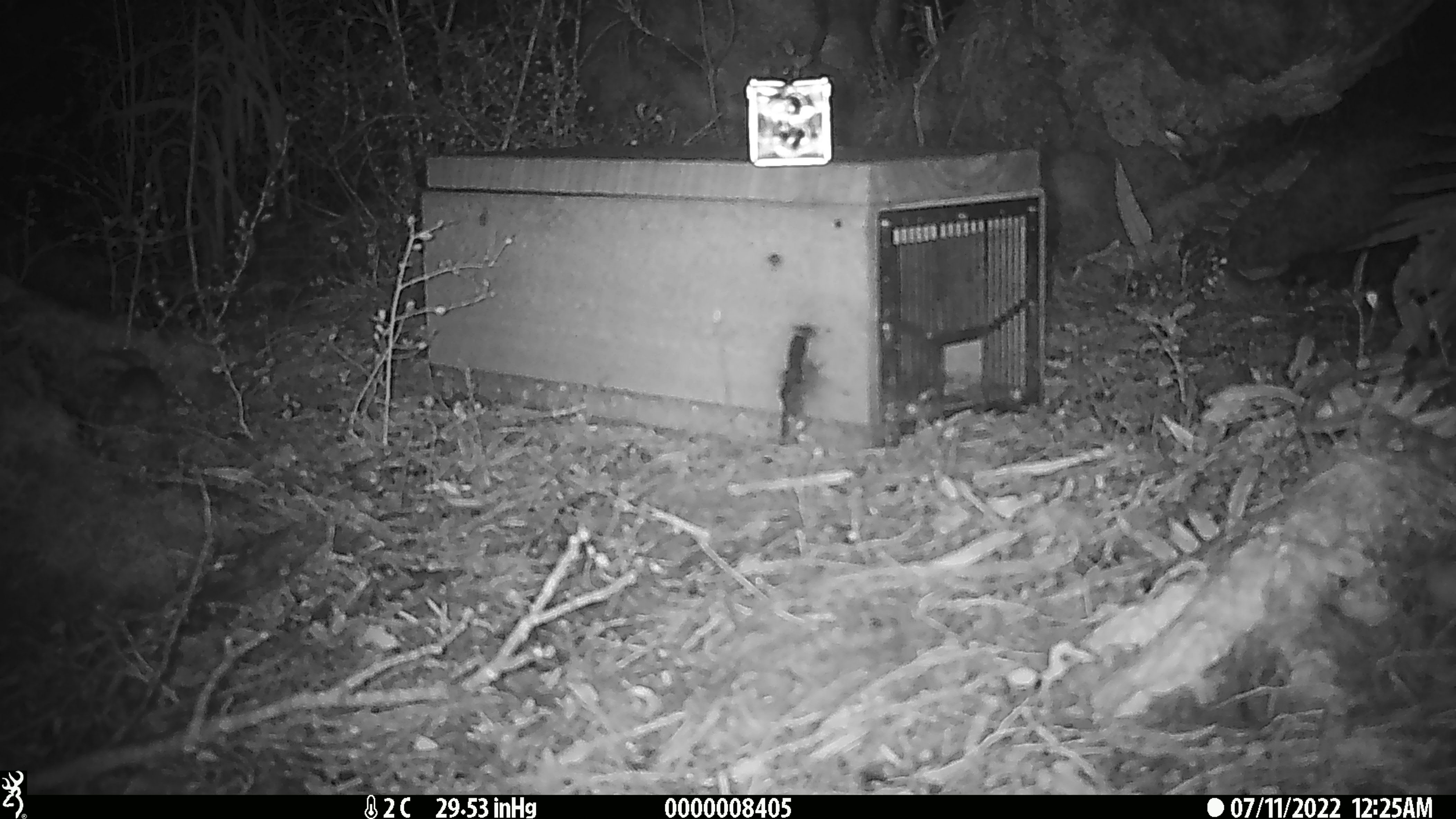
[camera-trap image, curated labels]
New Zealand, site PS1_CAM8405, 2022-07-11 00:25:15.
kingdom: Animalia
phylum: Chordata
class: Mammalia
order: Rodentia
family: Muridae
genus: Mus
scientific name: Mus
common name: mouse